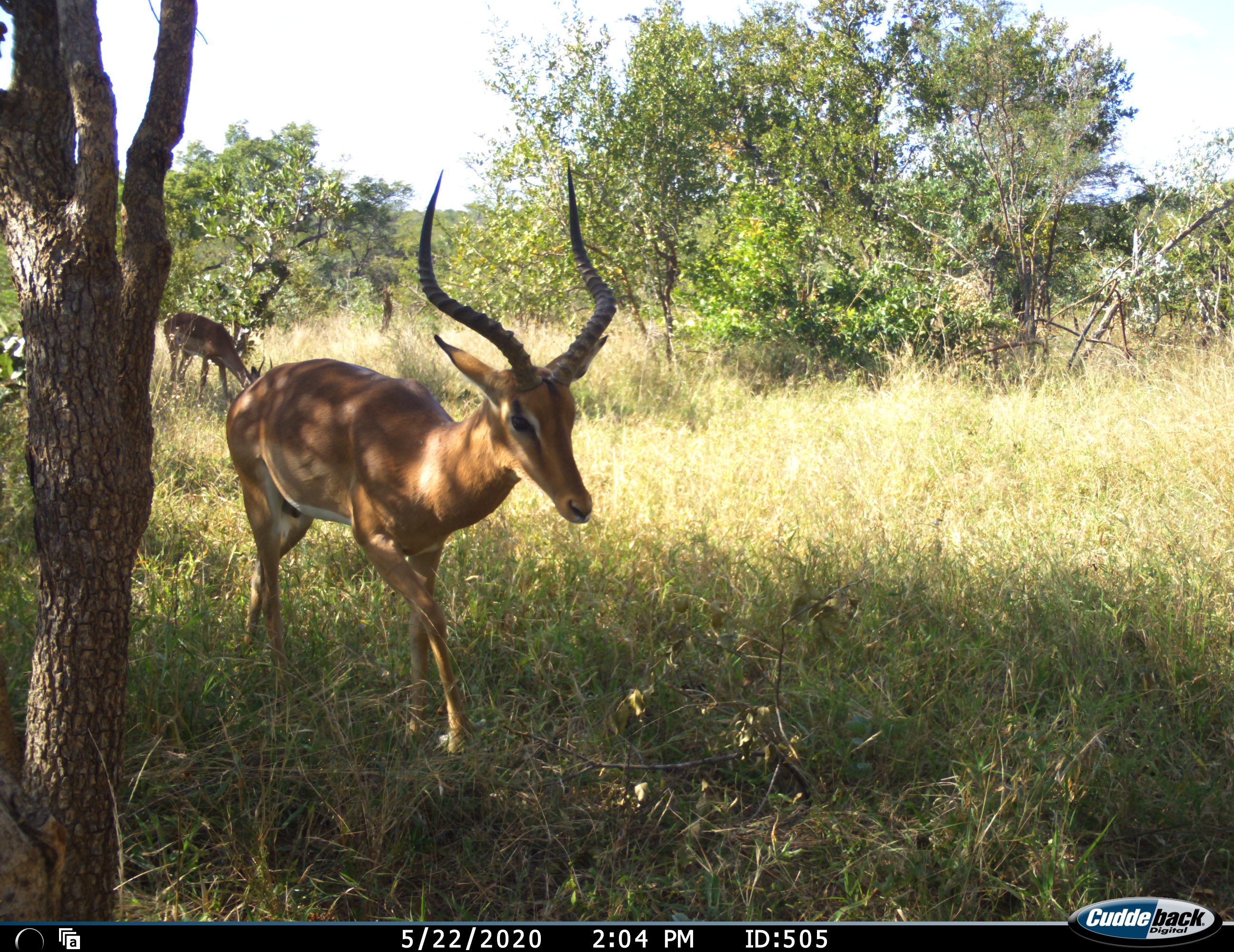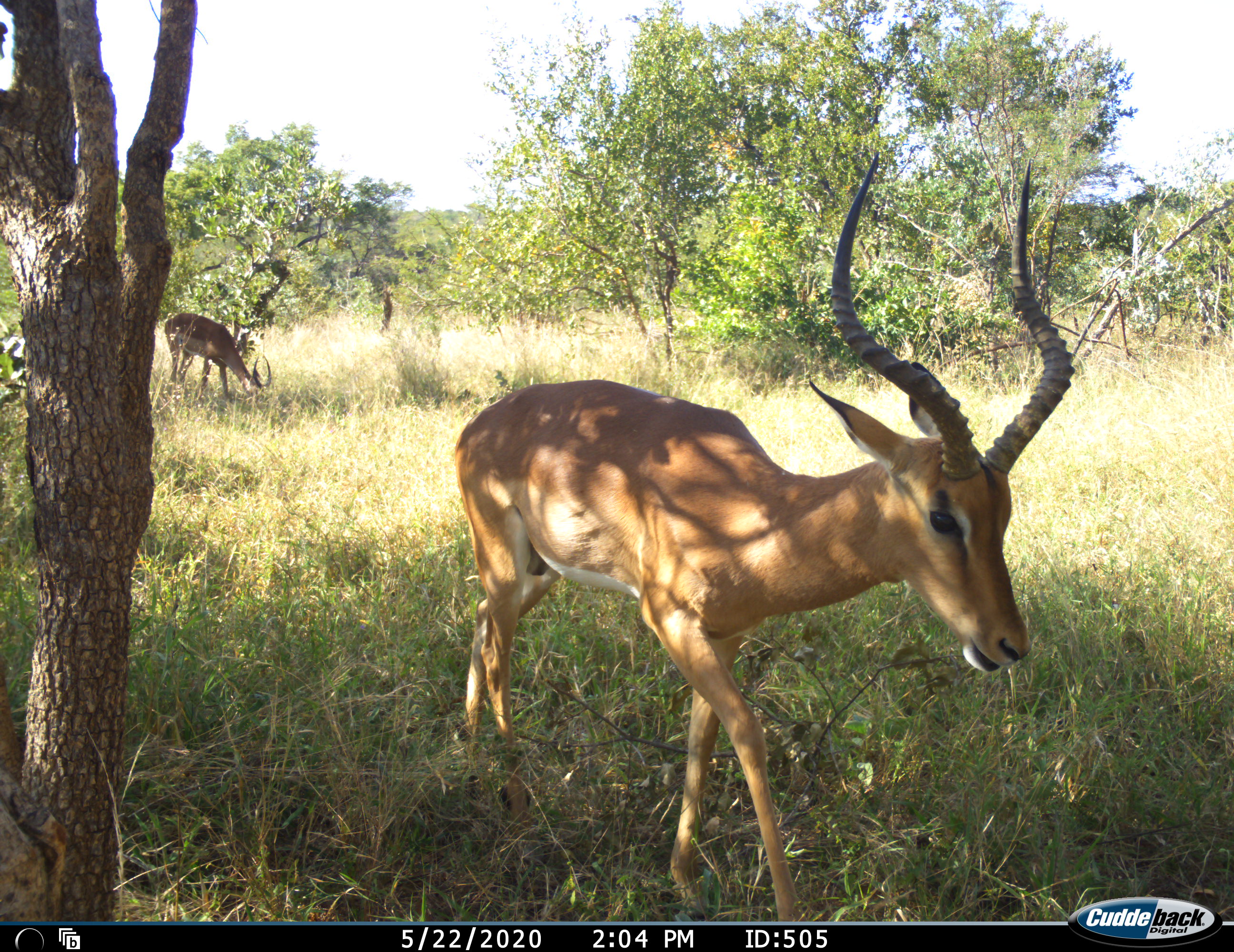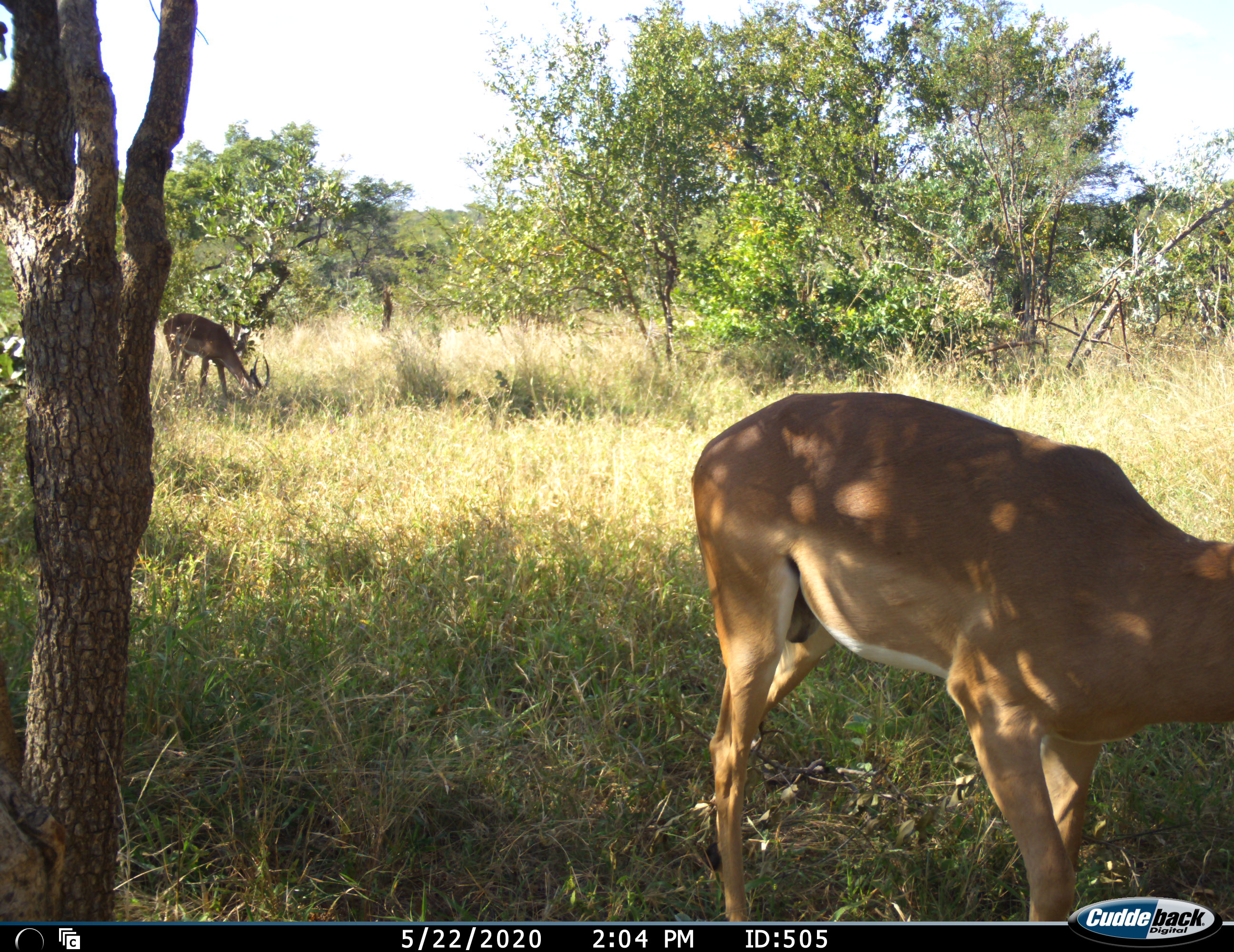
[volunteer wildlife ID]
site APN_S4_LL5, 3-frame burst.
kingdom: Animalia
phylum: Chordata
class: Mammalia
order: Artiodactyla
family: Bovidae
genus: Aepyceros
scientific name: Aepyceros melampus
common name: impala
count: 2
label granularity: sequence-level